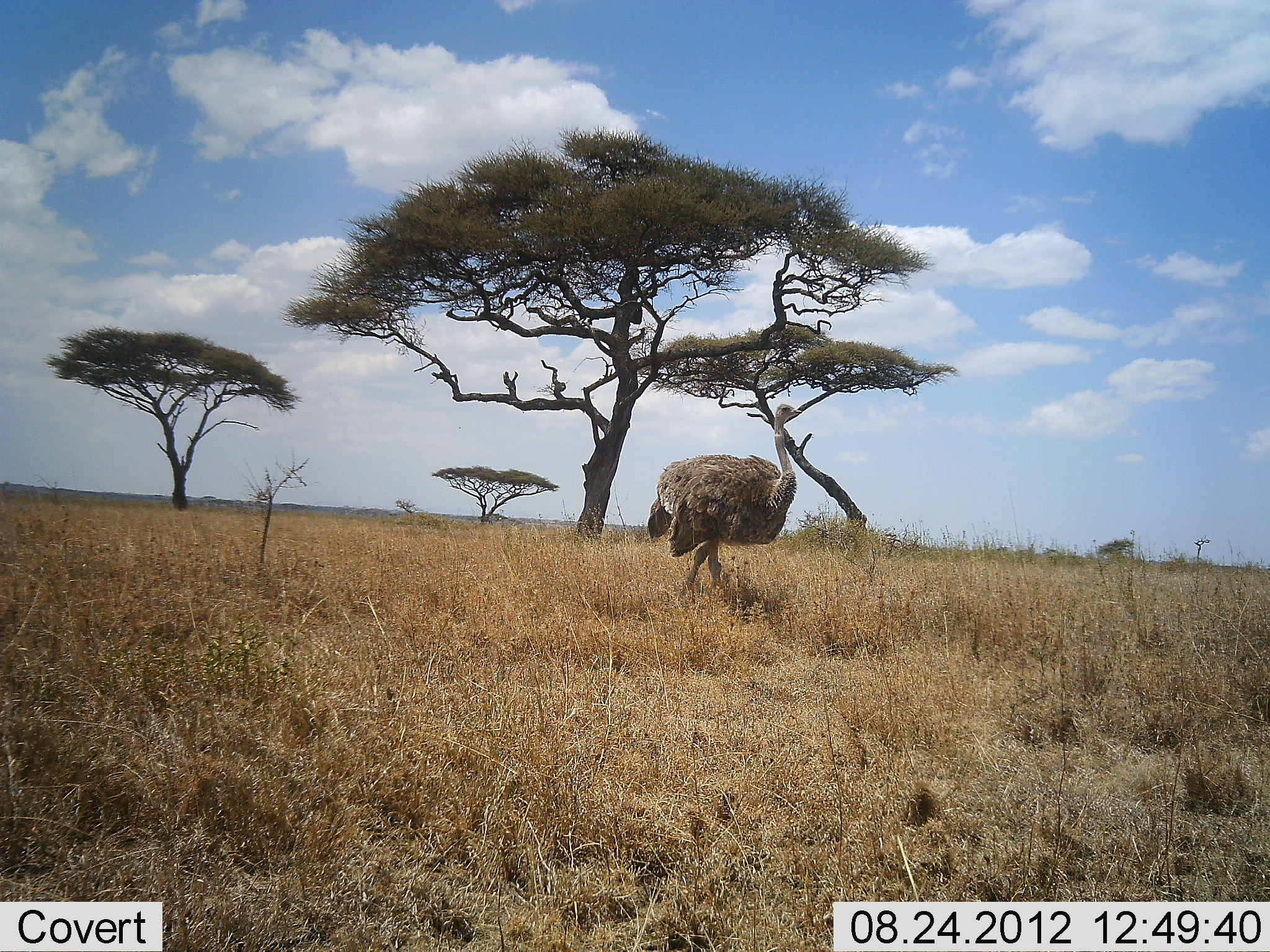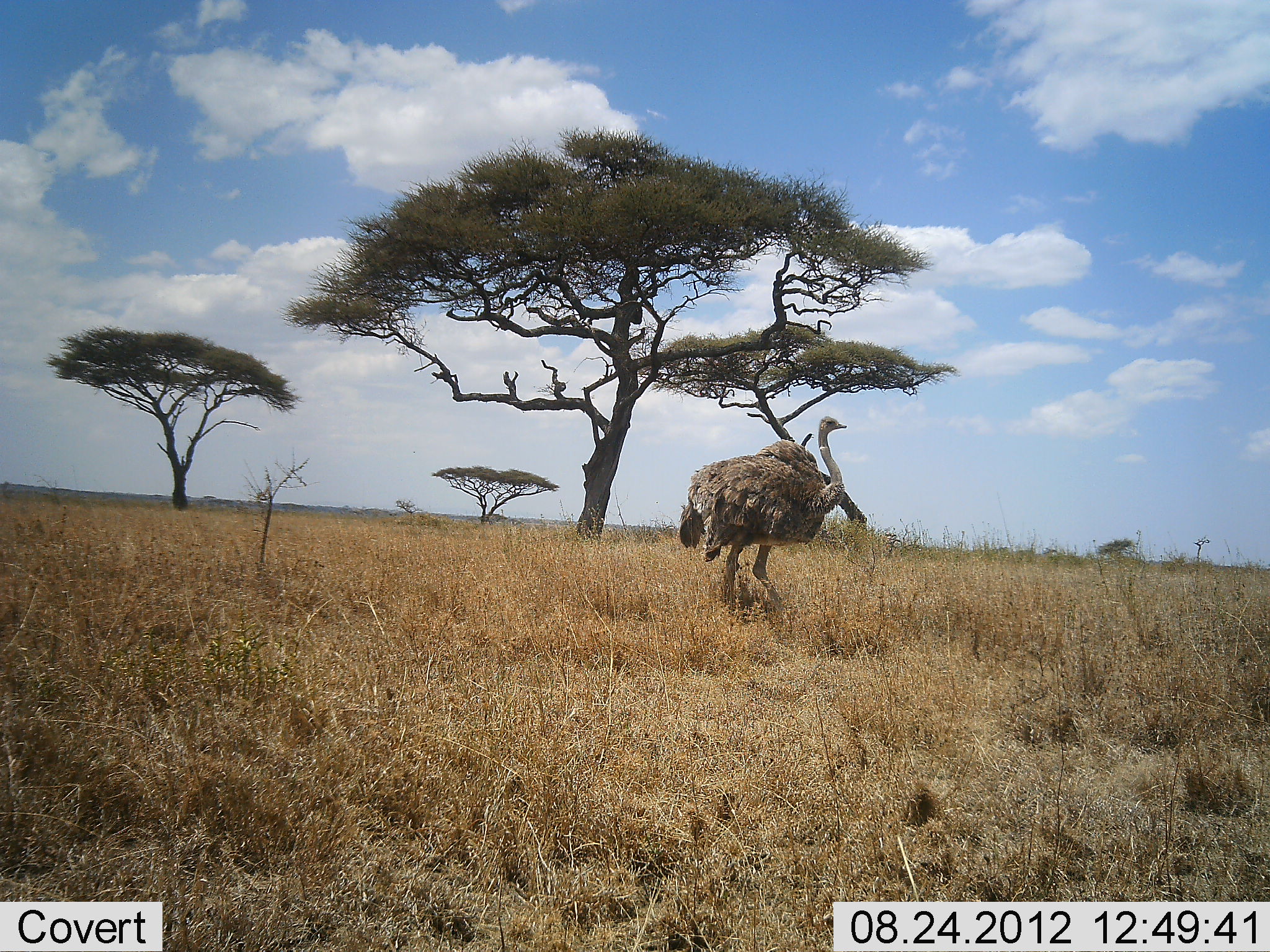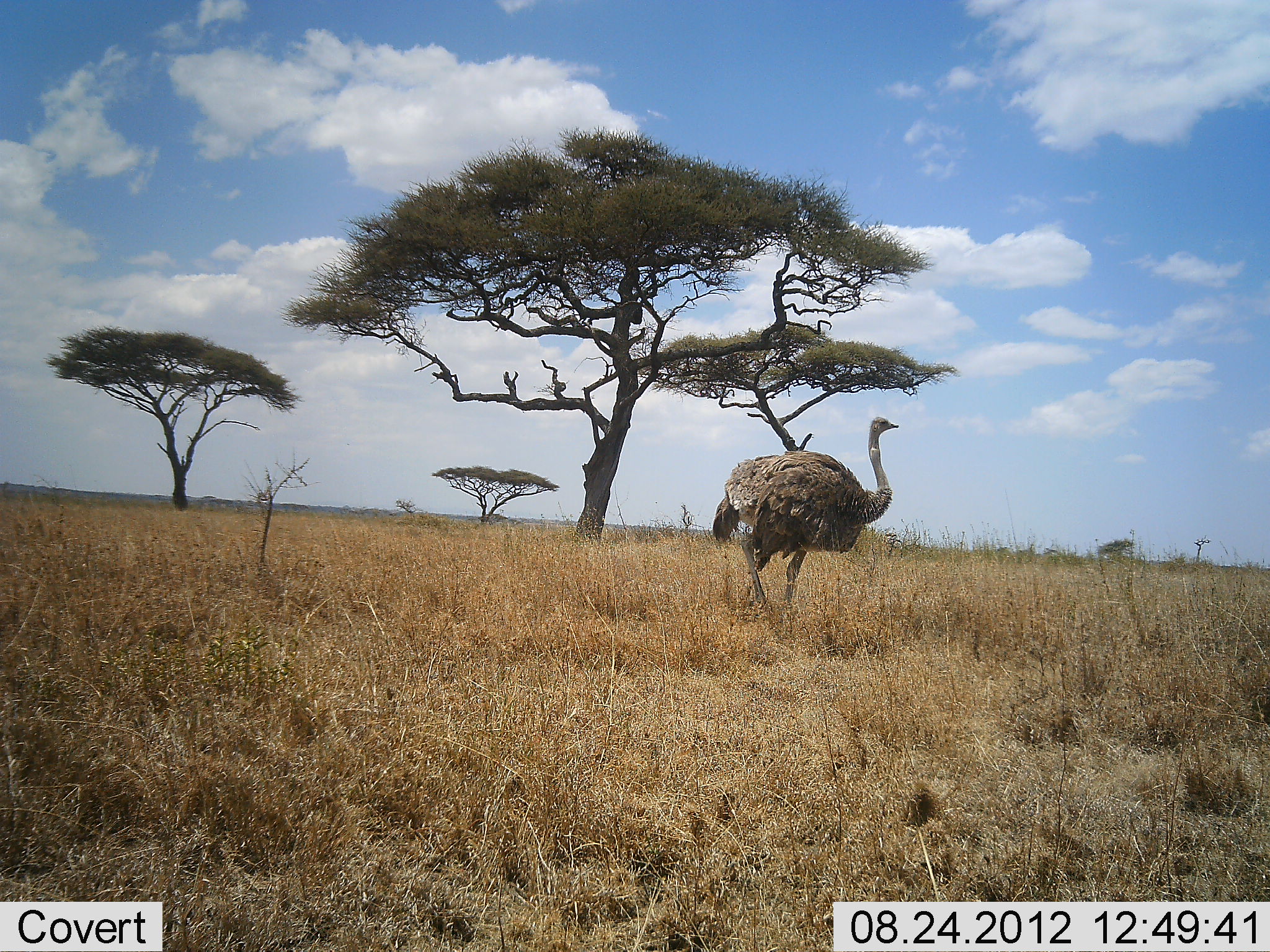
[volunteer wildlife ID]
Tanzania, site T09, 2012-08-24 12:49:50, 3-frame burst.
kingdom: Animalia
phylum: Chordata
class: Aves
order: Struthioniformes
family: Struthionidae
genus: Struthio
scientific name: Struthio camelus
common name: ostrich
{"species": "ostrich (Struthio camelus)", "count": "1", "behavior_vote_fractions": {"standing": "0%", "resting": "0%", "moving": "100%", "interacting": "0%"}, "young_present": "0%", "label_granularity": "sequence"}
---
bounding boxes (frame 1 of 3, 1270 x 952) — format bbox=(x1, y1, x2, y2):
animal: bbox=(646, 404, 803, 602)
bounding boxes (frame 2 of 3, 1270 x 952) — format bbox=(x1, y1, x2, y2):
animal: bbox=(679, 416, 847, 619)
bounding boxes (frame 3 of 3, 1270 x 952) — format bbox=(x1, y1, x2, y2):
animal: bbox=(711, 417, 898, 627)